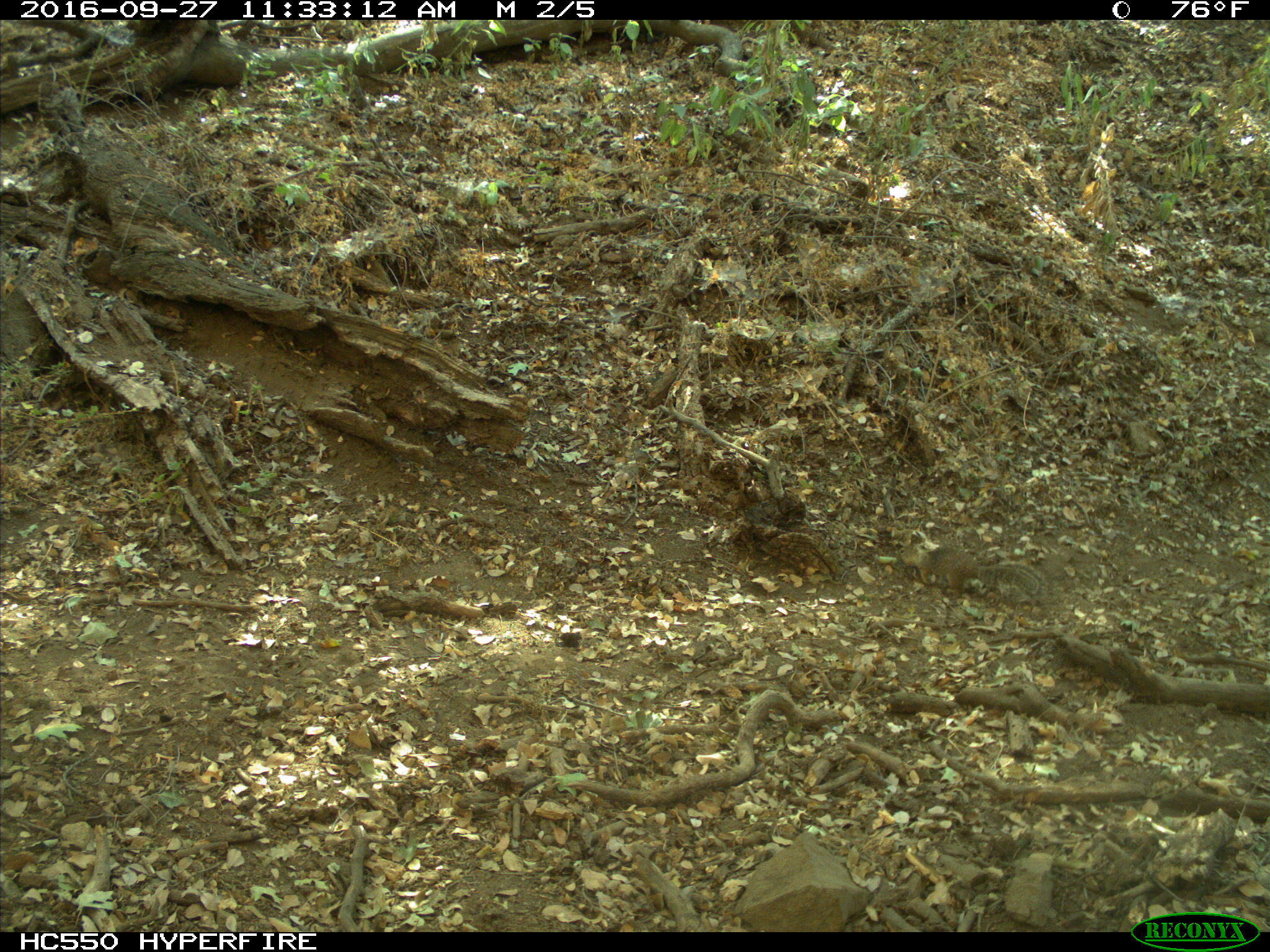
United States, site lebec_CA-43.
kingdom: Animalia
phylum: Chordata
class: Mammalia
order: Rodentia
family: Sciuridae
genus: Otospermophilus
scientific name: Otospermophilus beecheyi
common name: california ground squirrel